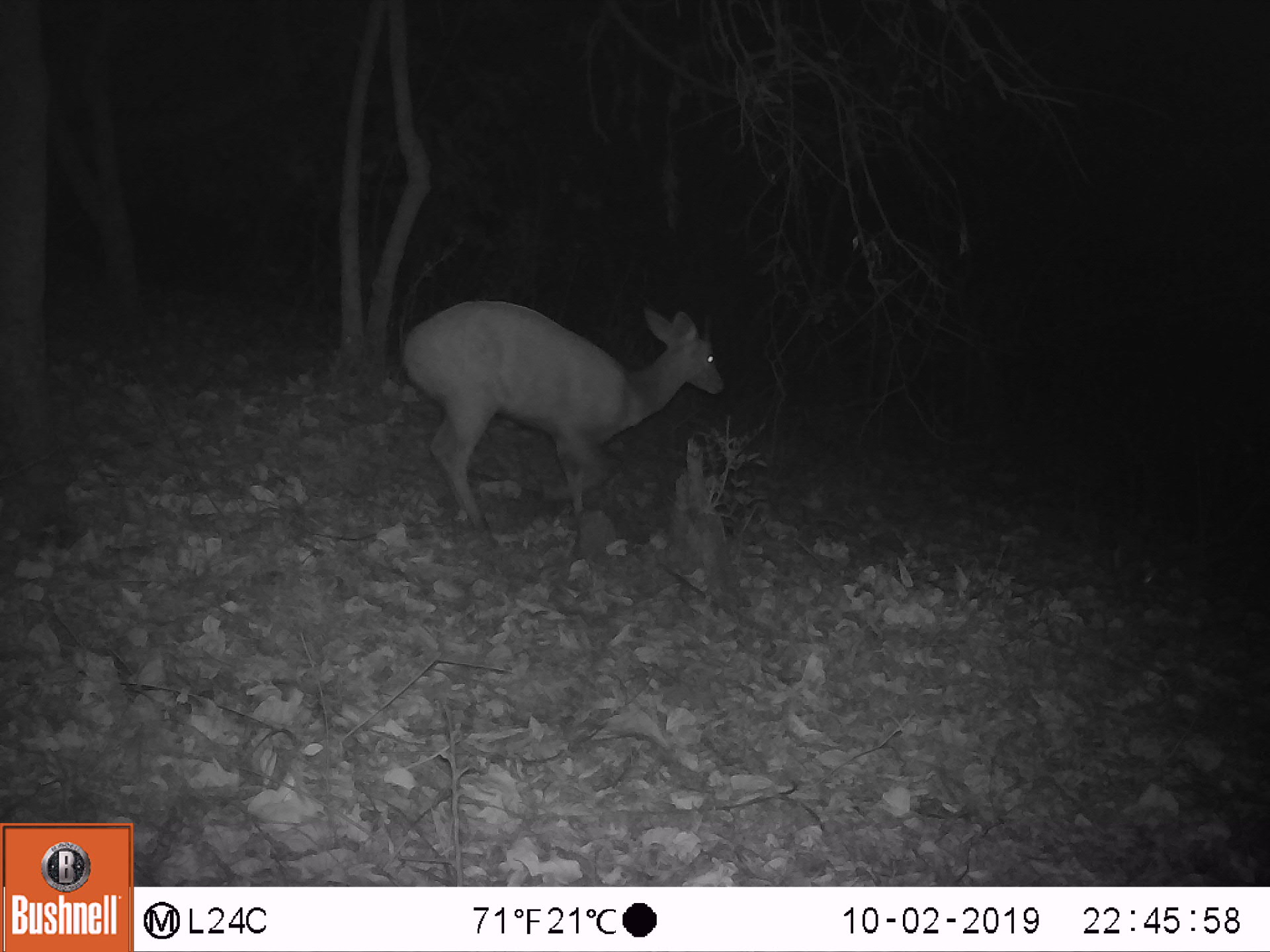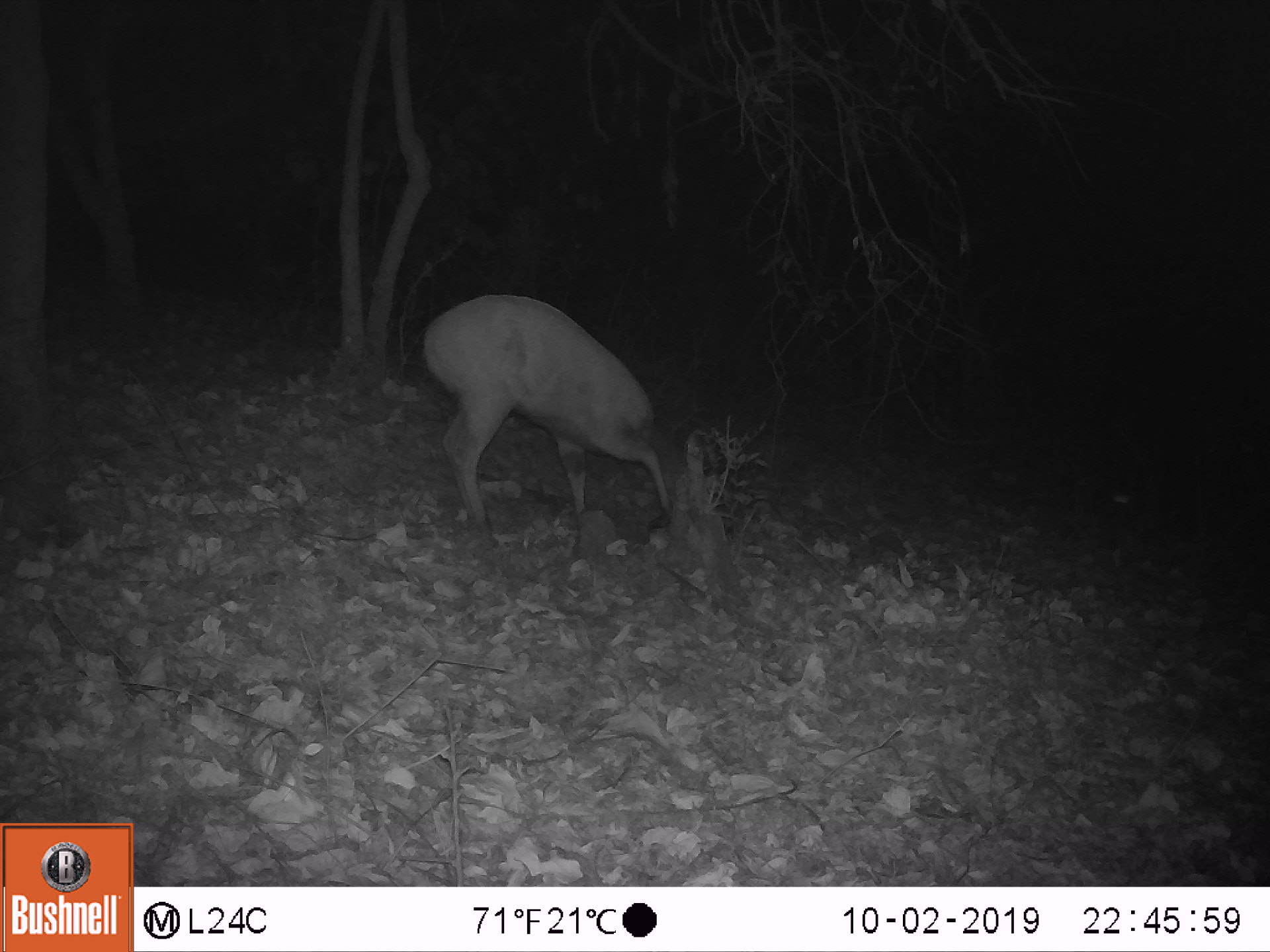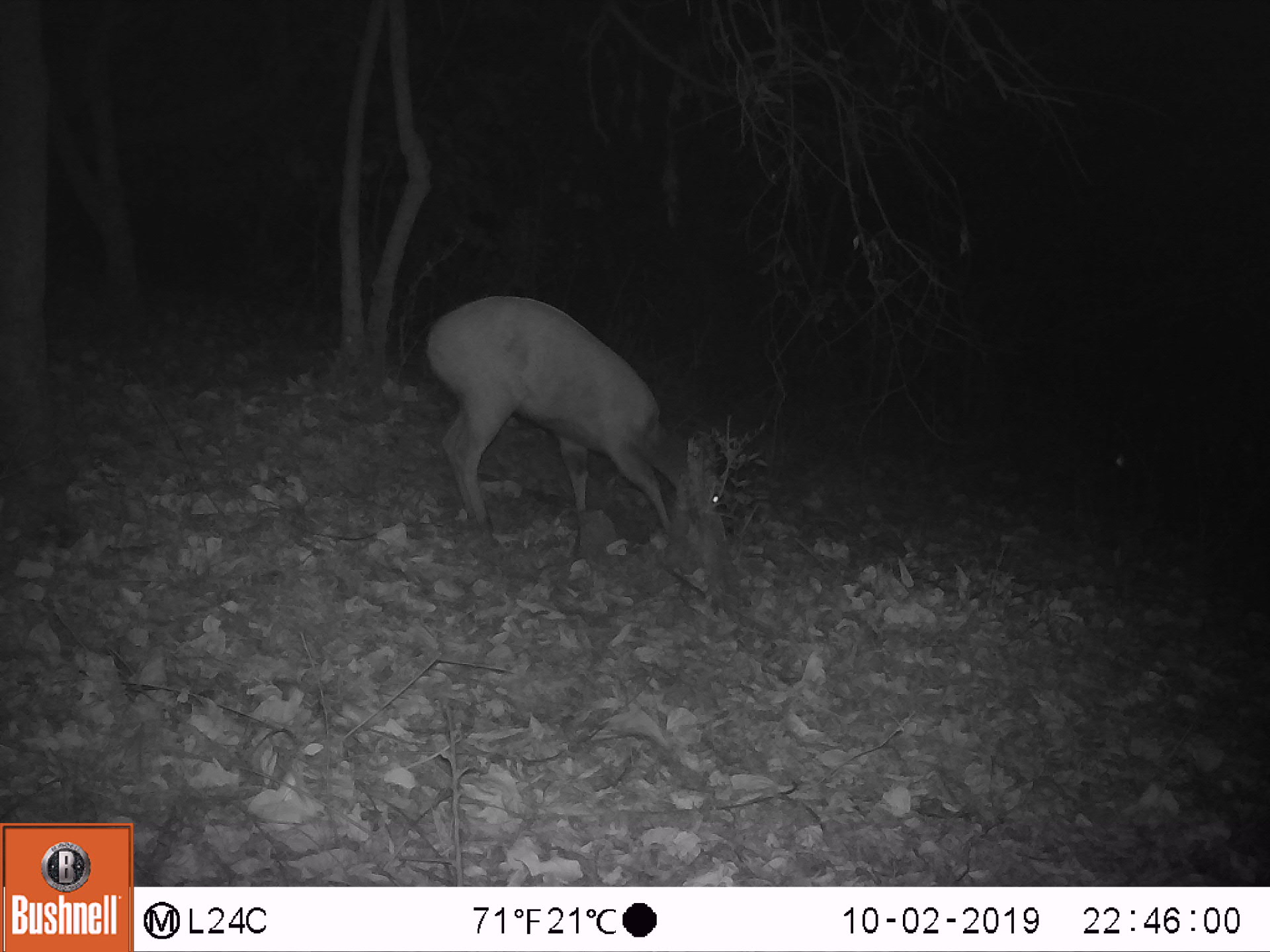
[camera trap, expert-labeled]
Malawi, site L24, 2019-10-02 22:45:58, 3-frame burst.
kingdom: Animalia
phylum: Chordata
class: Mammalia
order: Artiodactyla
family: Bovidae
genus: Tragelaphus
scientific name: Tragelaphus sylvaticus sylvaticus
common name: cape bushbuck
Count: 1.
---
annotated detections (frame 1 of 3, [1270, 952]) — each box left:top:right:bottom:
cape bushbuck: 400:296:729:537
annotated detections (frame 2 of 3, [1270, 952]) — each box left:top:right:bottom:
cape bushbuck: 418:287:723:537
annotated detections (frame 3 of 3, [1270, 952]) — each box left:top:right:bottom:
cape bushbuck: 426:286:731:530